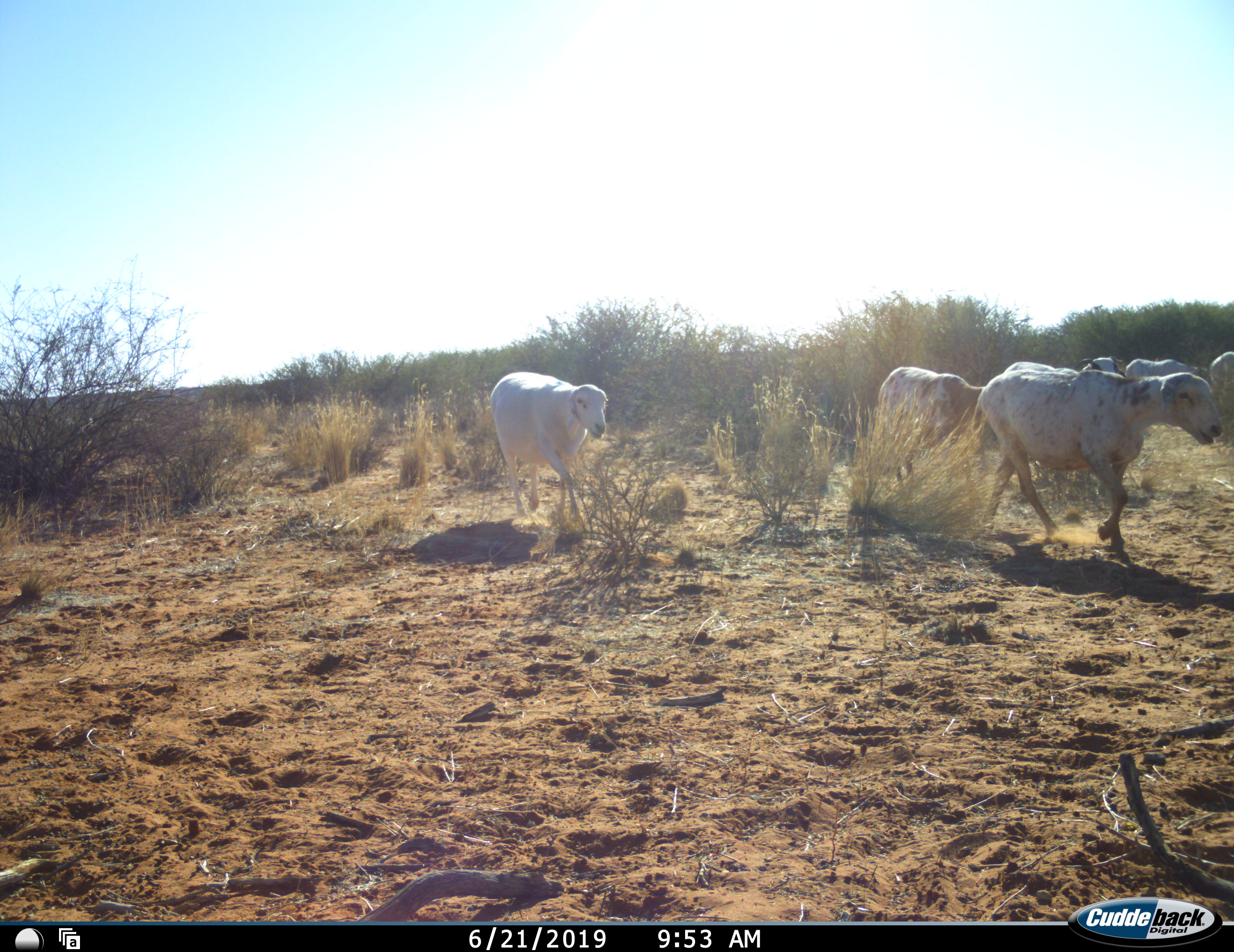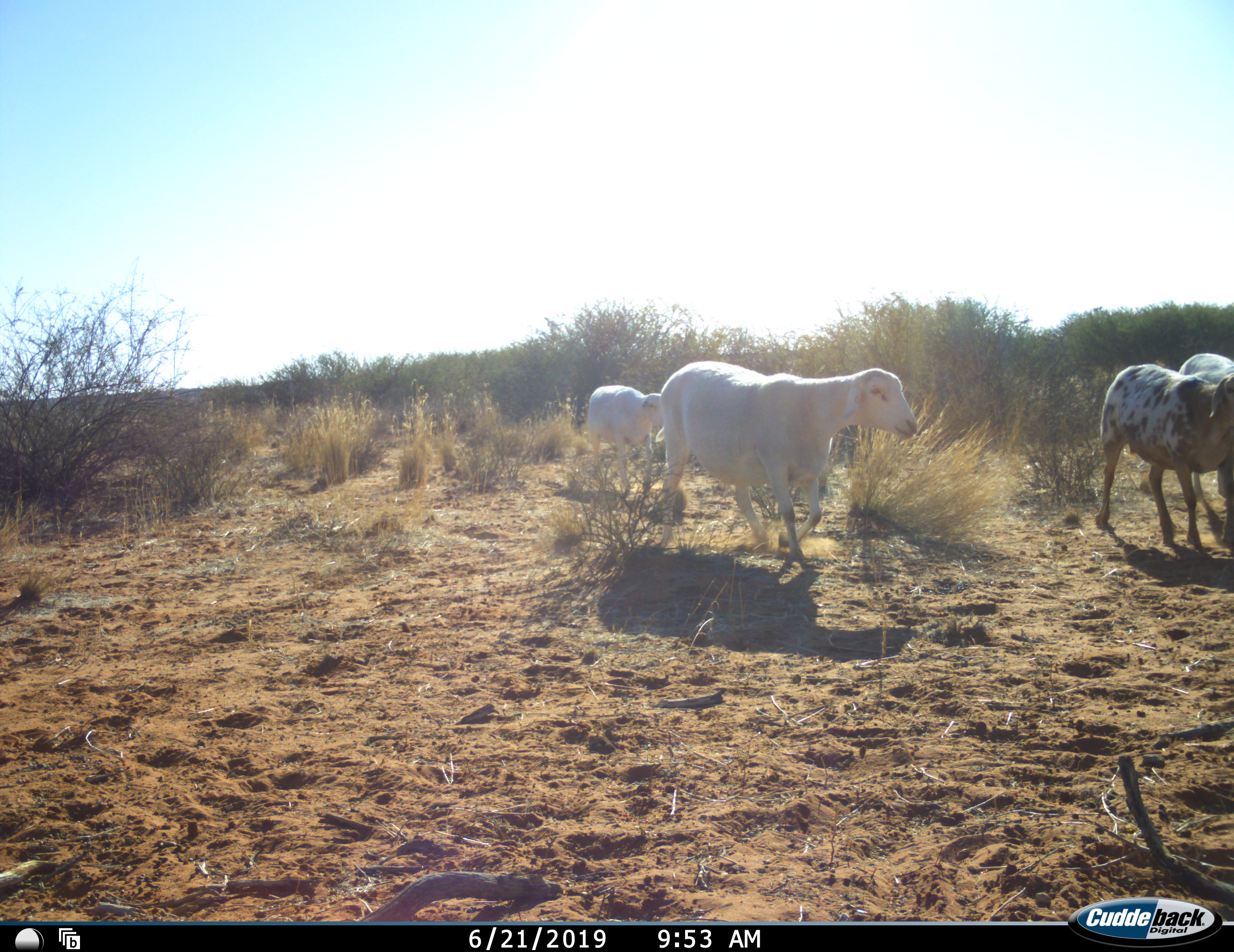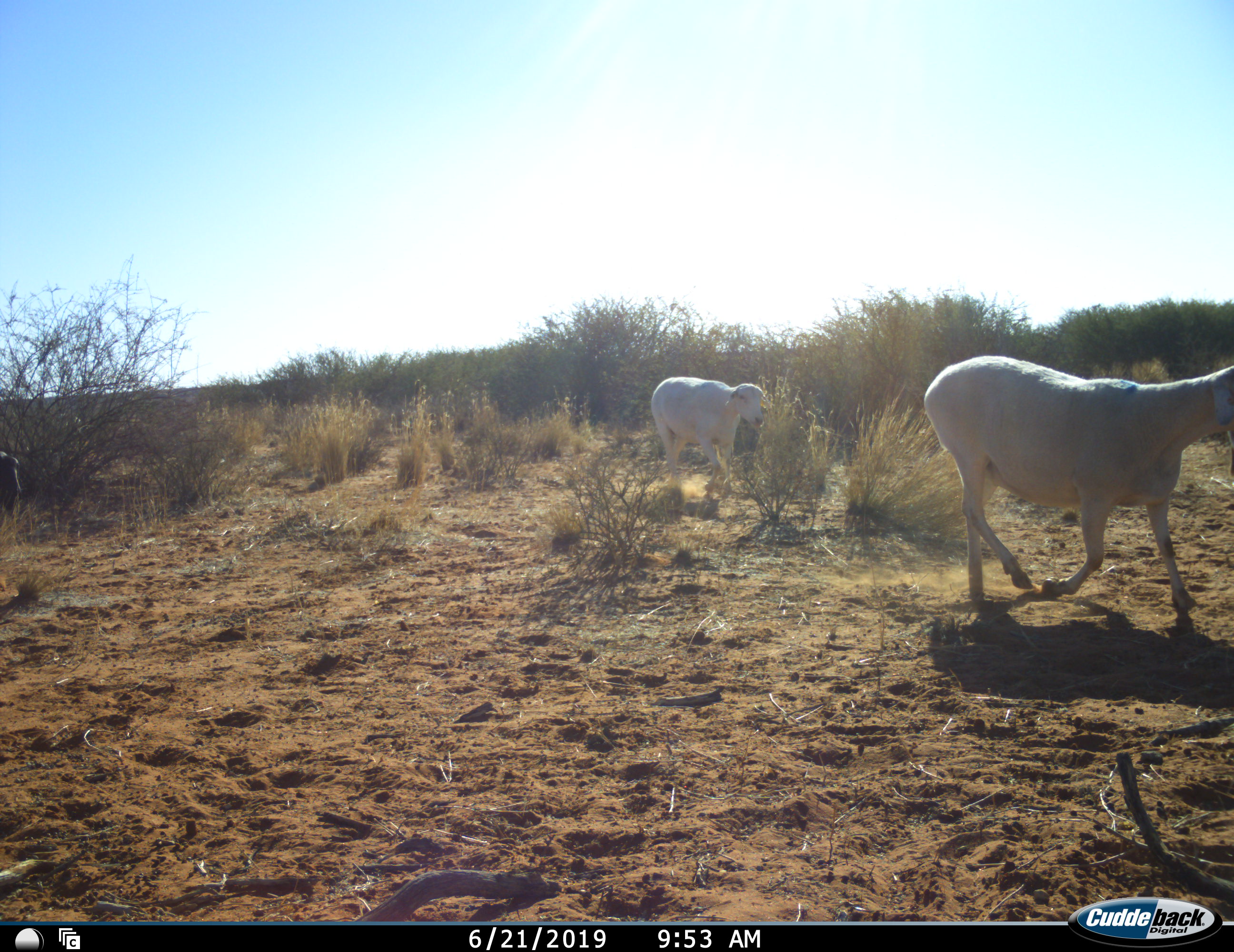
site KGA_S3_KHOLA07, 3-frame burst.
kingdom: Animalia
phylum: Chordata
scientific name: Vertebrata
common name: domestic animal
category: domesticanimal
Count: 7.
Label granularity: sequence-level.